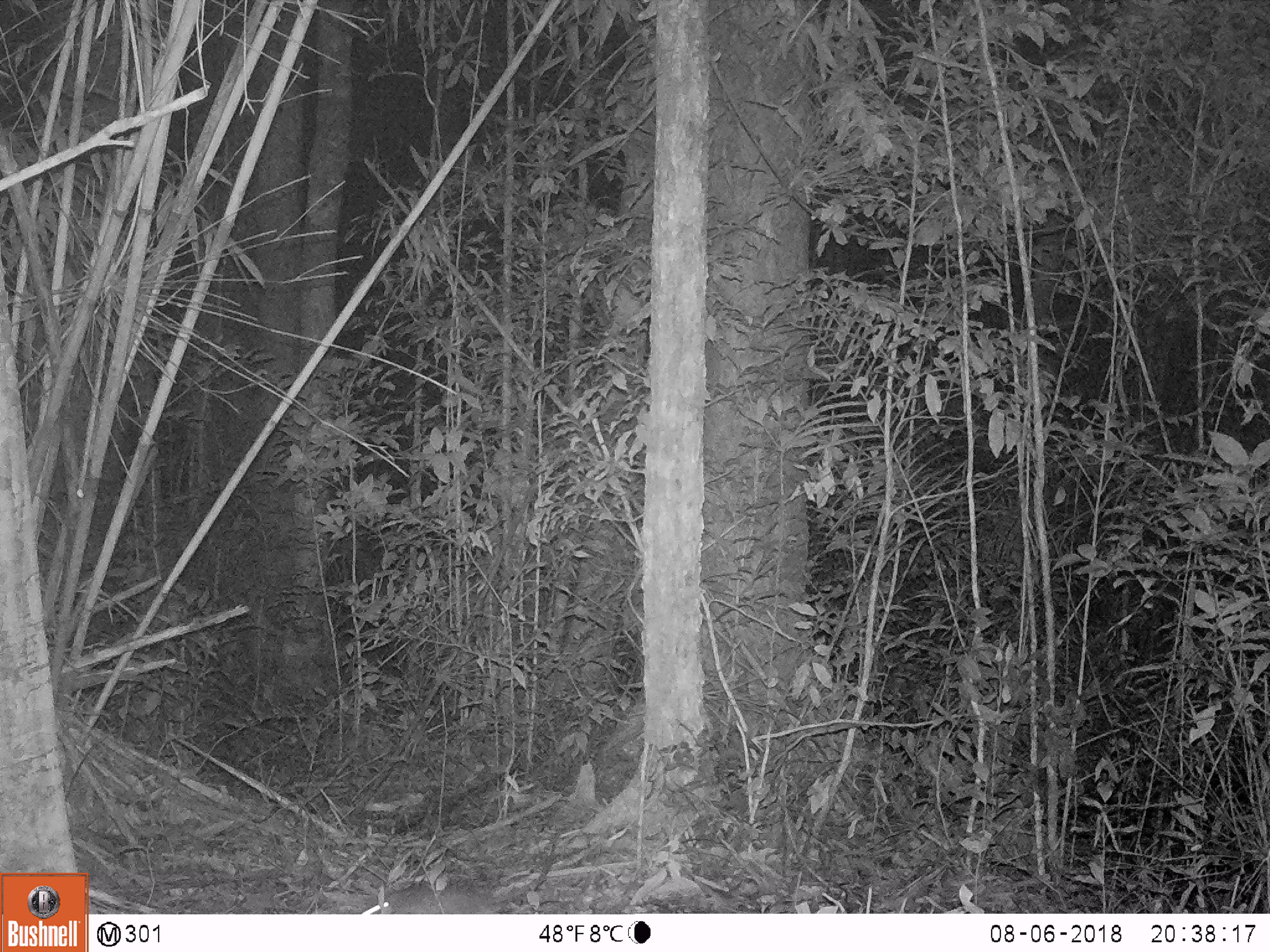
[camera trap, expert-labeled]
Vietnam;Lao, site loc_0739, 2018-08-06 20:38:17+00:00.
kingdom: Animalia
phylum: Chordata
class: Mammalia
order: Rodentia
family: Muridae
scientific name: Muridae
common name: old-world mice and rats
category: unidentified murid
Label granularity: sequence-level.